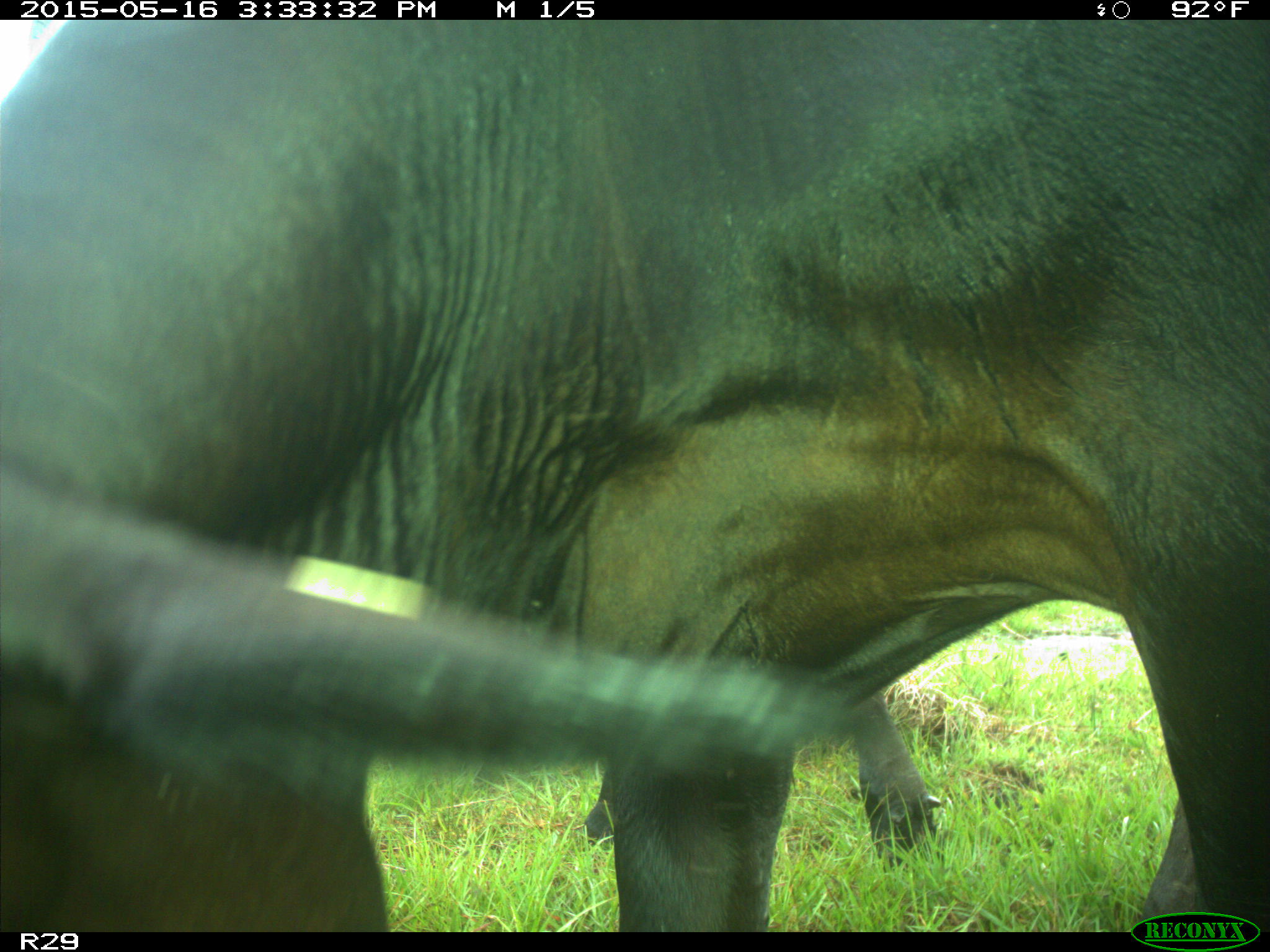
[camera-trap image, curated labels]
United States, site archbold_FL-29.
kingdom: Animalia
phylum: Chordata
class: Mammalia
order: Artiodactyla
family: Bovidae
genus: Bos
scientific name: Bos taurus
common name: domestic cow